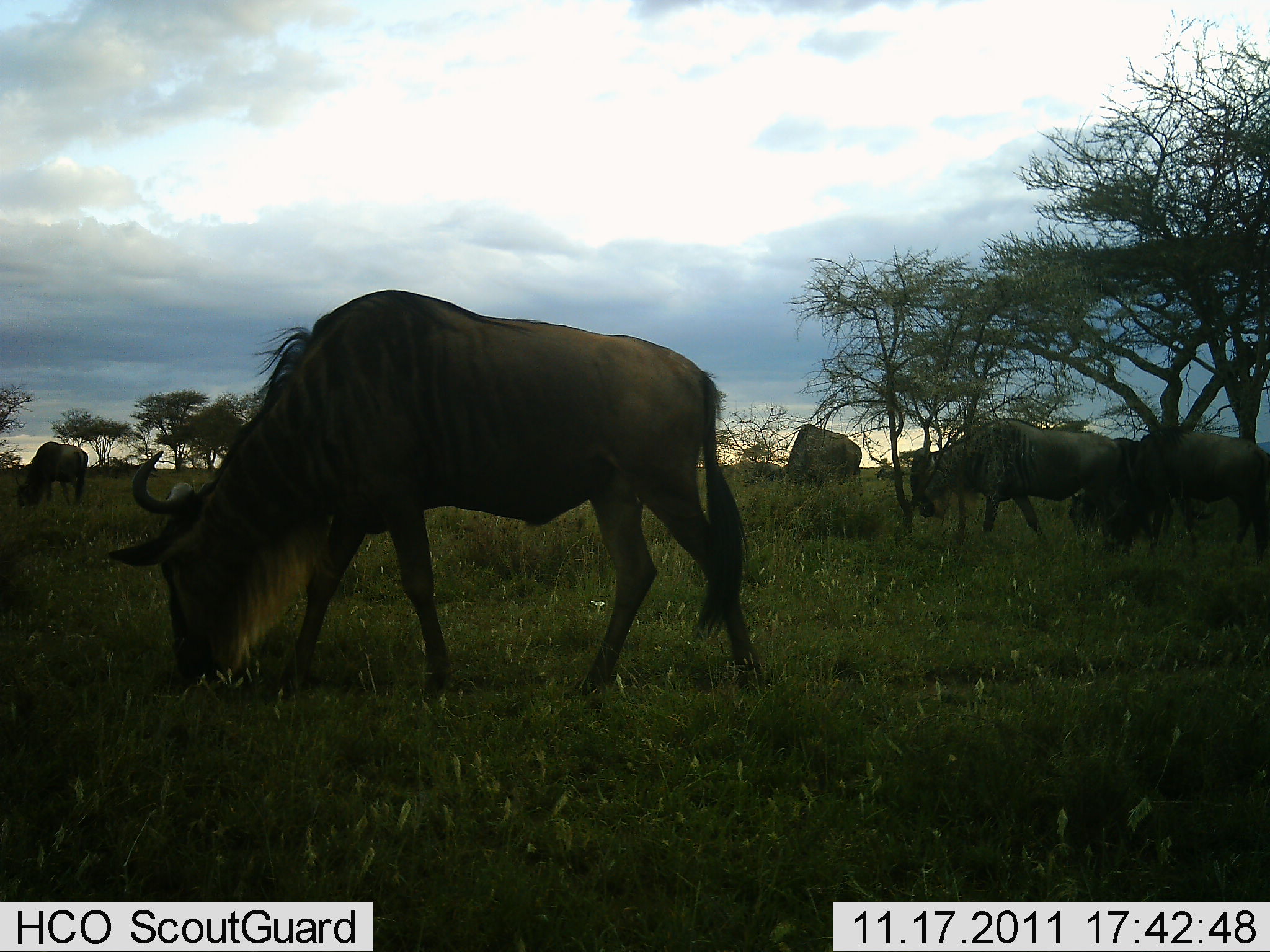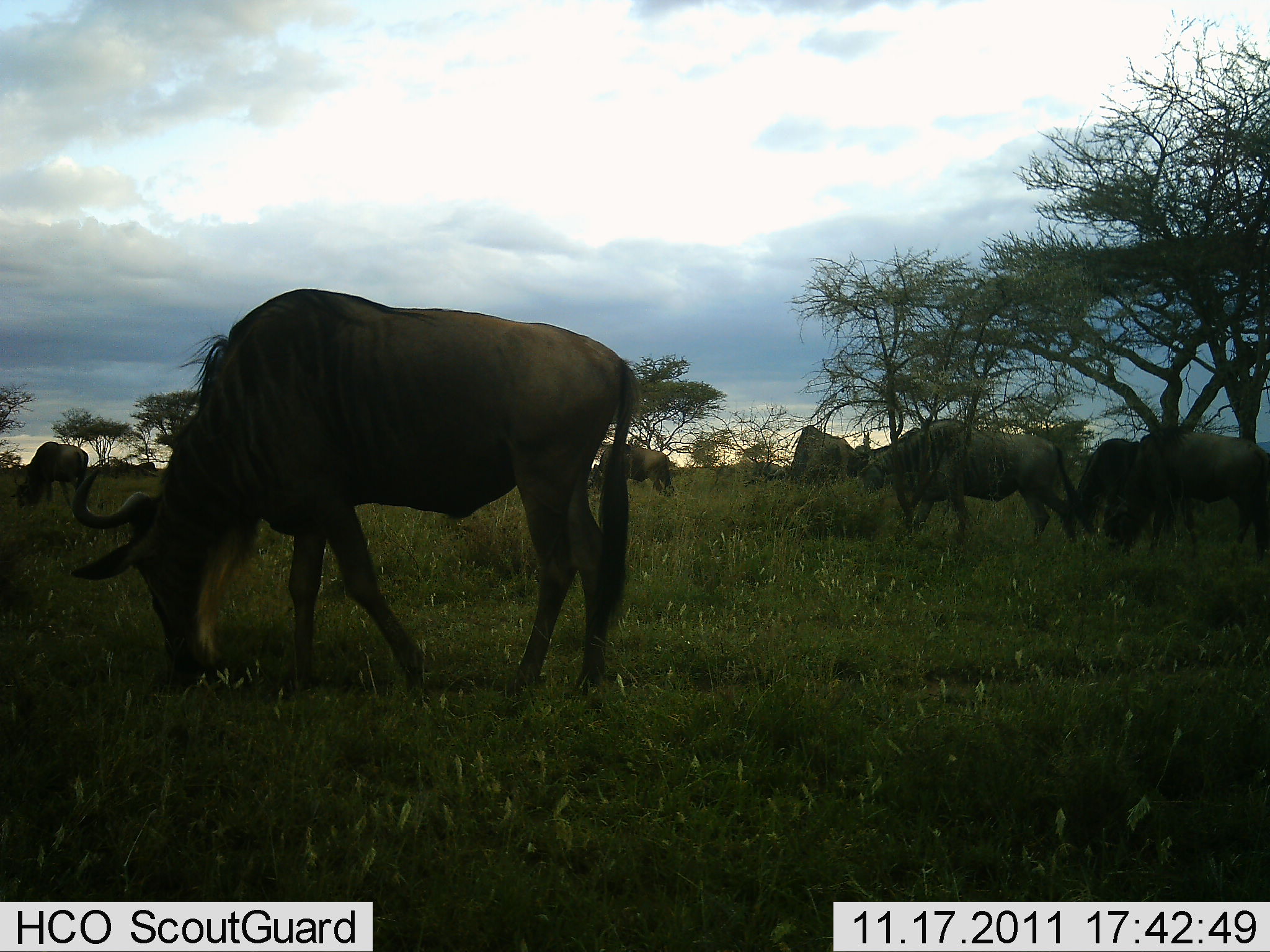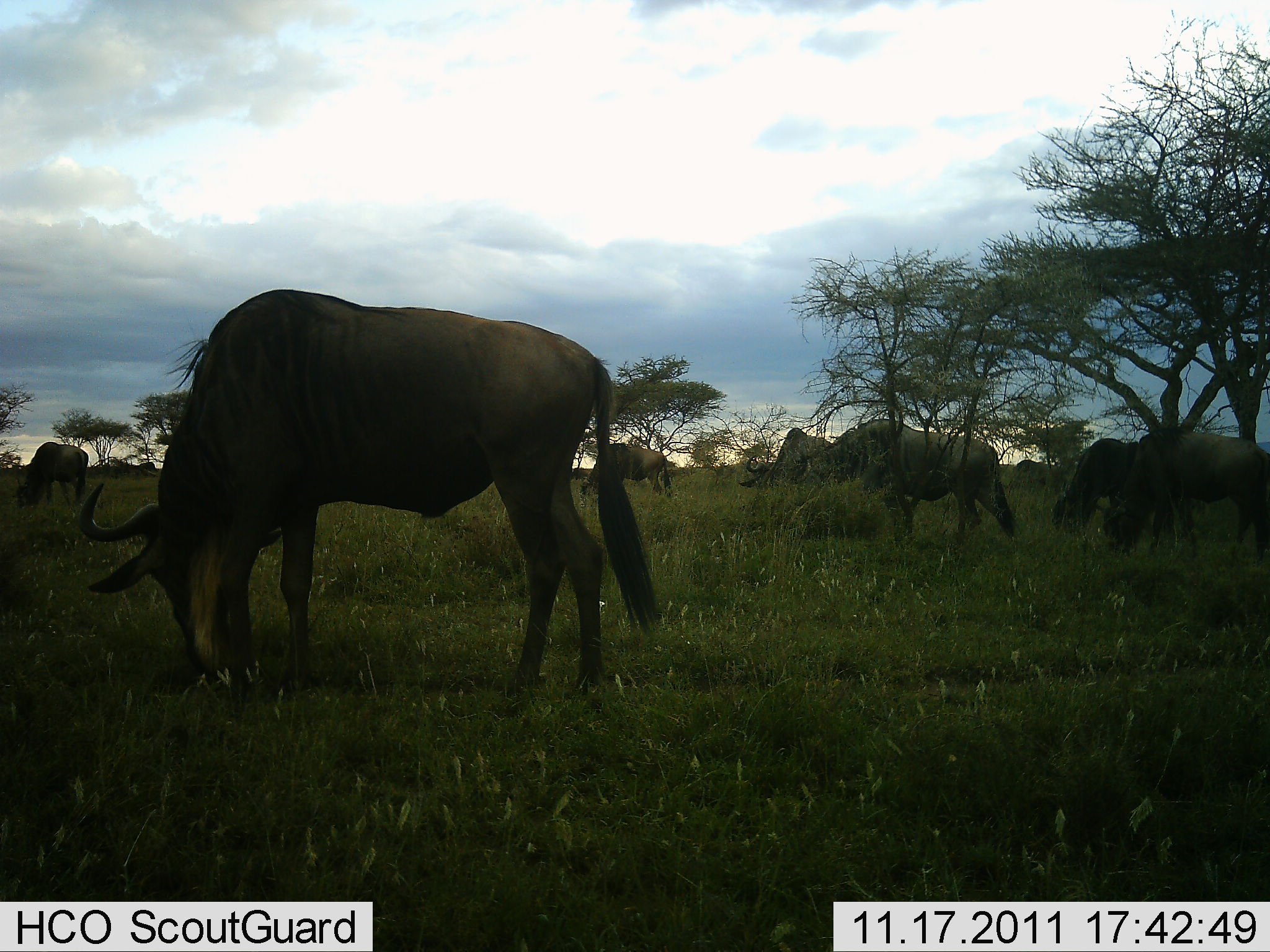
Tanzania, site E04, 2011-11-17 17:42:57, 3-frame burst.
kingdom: Animalia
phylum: Chordata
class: Mammalia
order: Artiodactyla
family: Bovidae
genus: Connochaetes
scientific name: Connochaetes taurinus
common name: blue wildebeest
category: wildebeest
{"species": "wildebeest (blue wildebeest) (Connochaetes taurinus)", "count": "7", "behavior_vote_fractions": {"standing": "36%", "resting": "0%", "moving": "18%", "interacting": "0%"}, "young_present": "0%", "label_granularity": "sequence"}